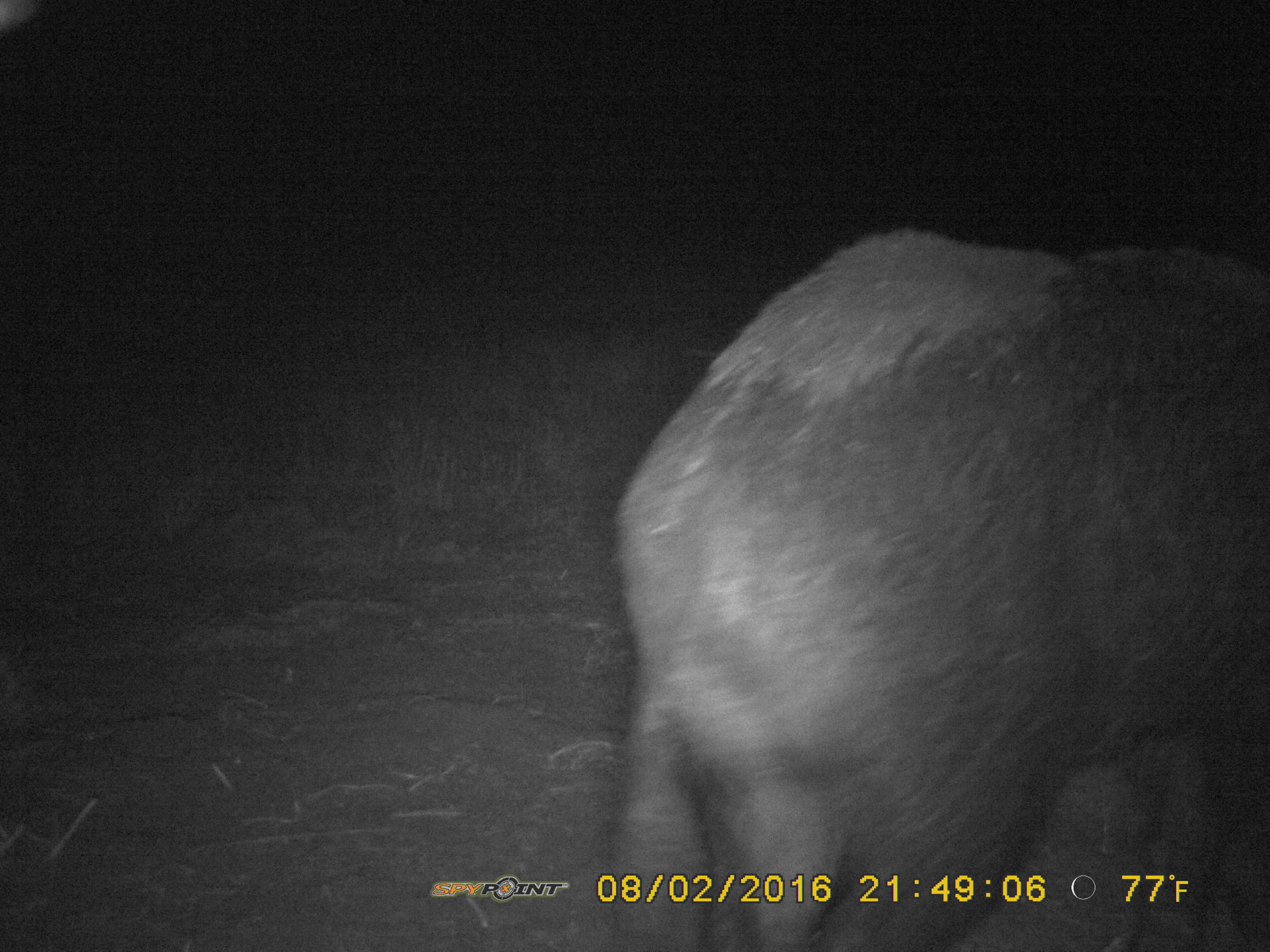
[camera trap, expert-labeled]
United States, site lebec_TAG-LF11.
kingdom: Animalia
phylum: Chordata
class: Mammalia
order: Artiodactyla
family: Suidae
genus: Sus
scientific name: Sus scrofa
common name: wild boar